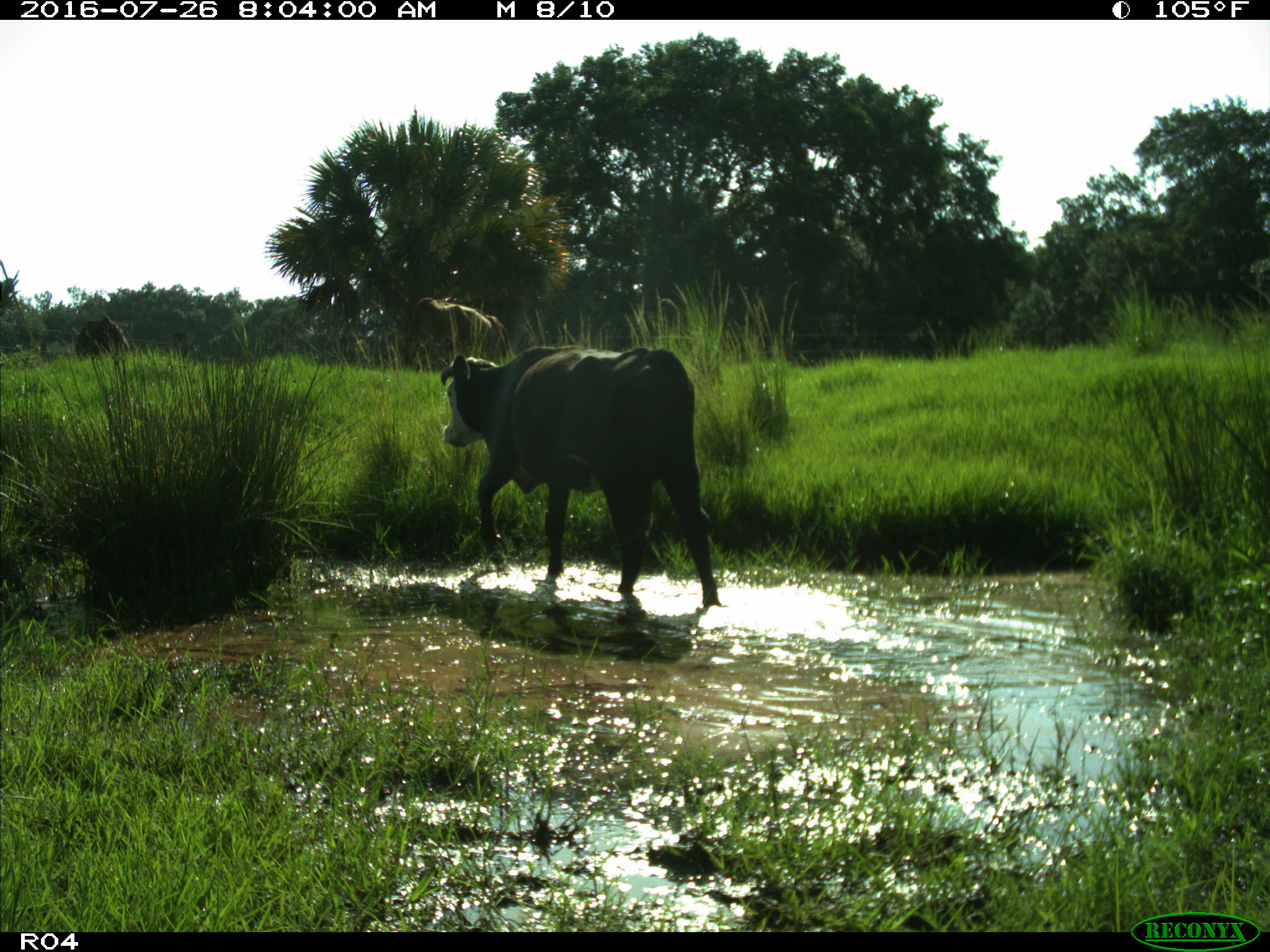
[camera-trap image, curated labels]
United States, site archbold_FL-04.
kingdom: Animalia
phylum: Chordata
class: Mammalia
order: Artiodactyla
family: Bovidae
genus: Bos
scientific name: Bos taurus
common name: domestic cow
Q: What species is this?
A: Bos taurus (domestic cow).